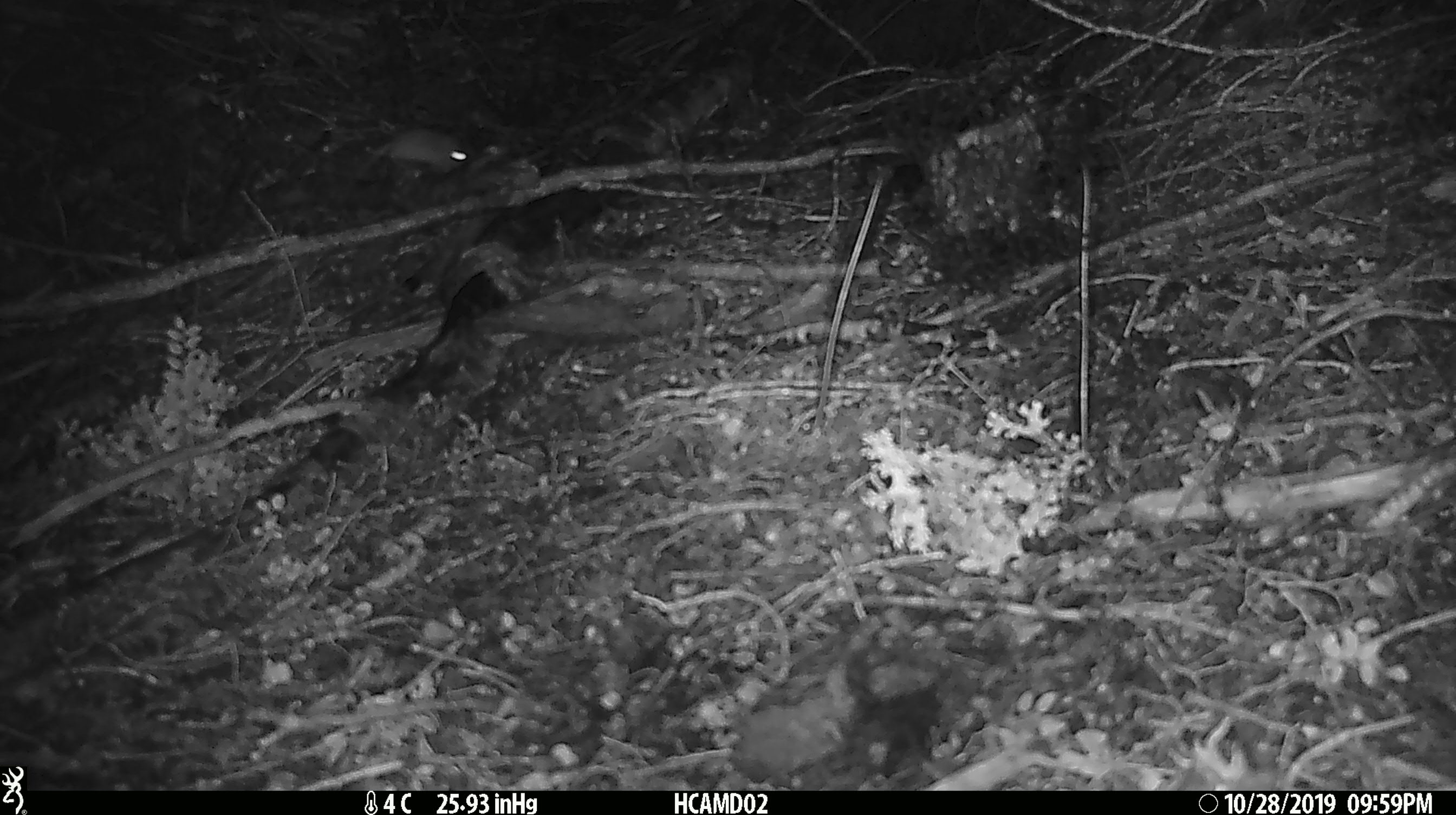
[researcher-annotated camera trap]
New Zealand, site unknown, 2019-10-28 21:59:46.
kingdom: Animalia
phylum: Chordata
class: Mammalia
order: Rodentia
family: Muridae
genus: Mus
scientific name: Mus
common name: mouse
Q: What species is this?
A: Mouse (Mus).